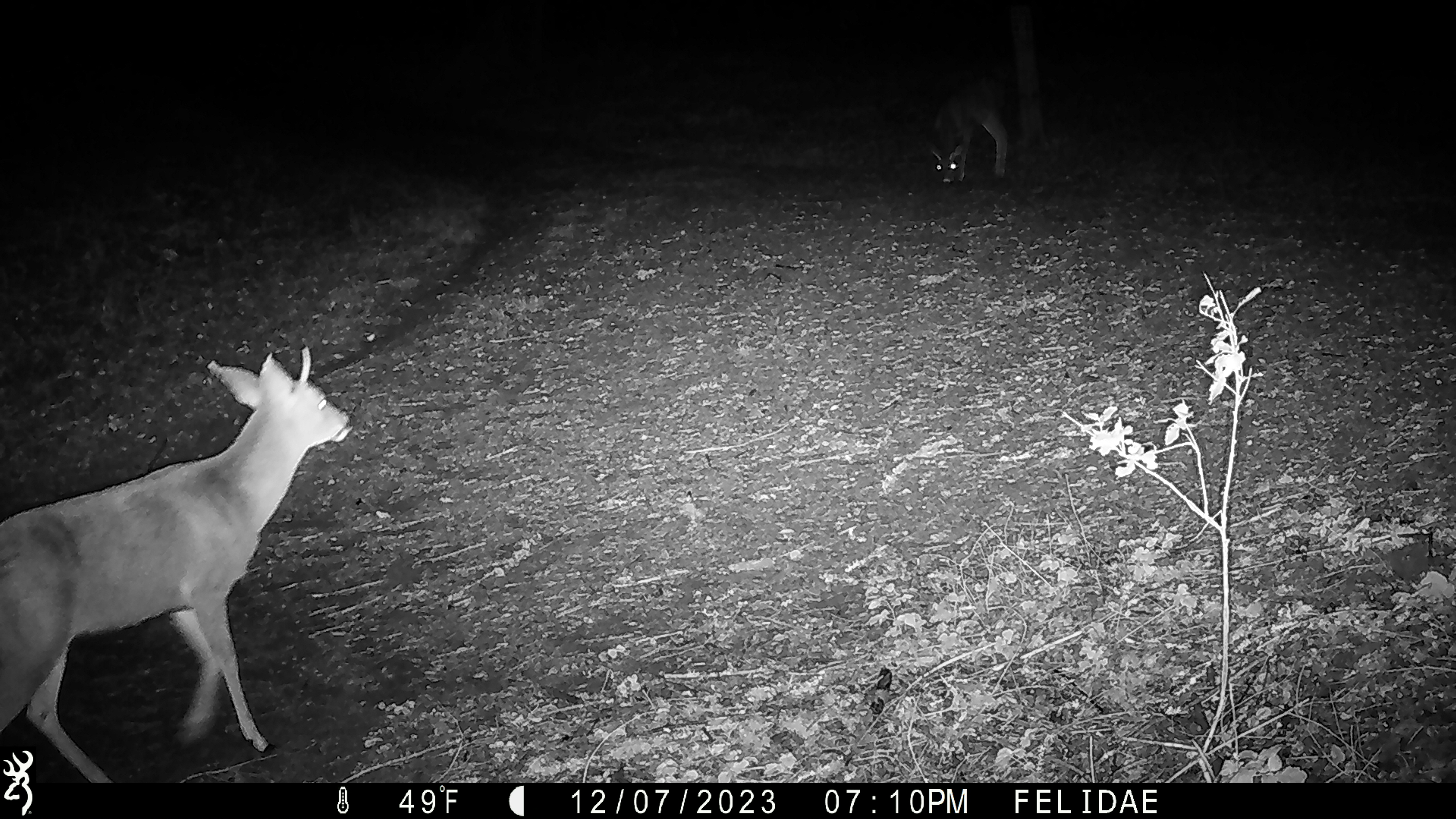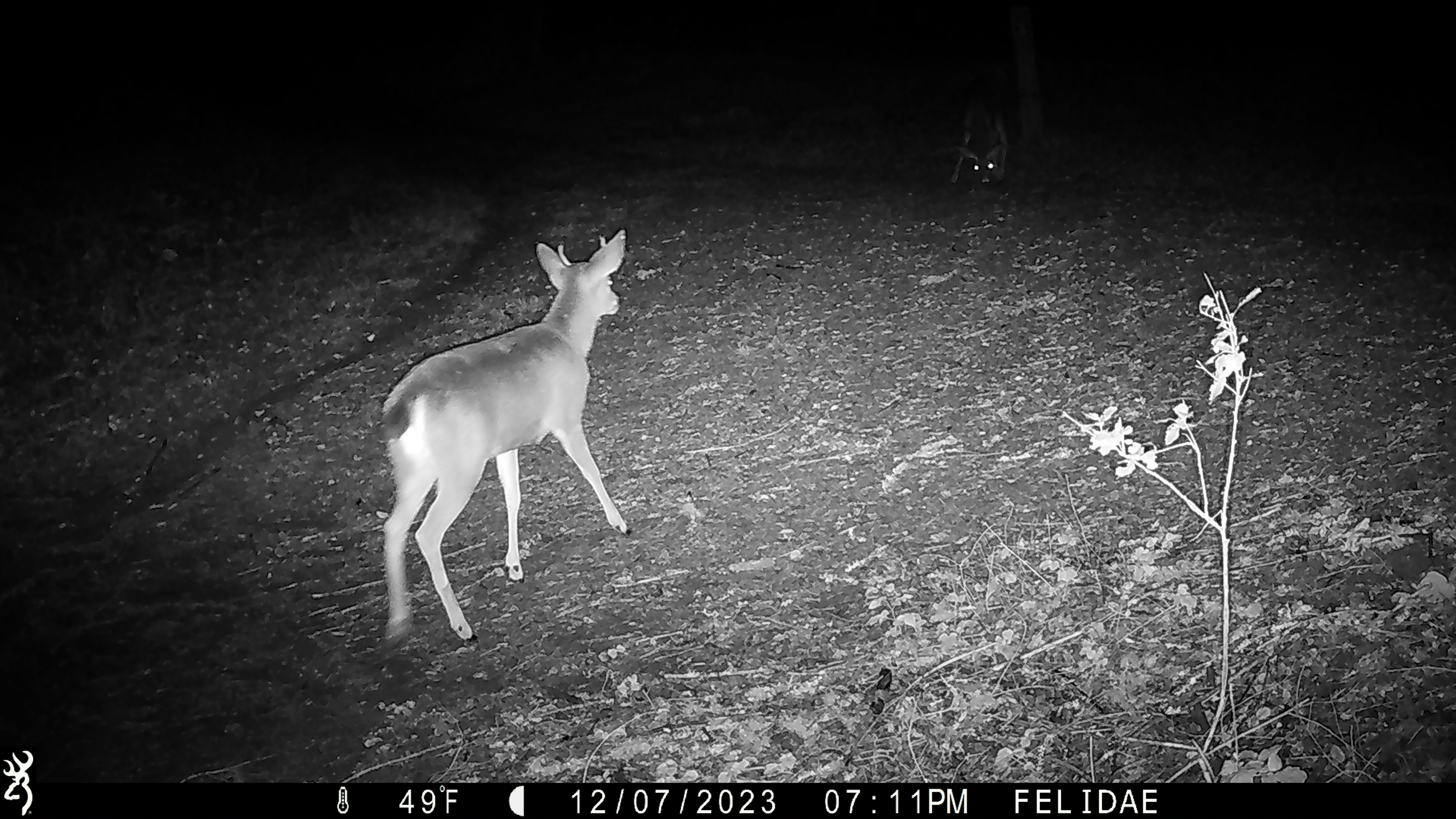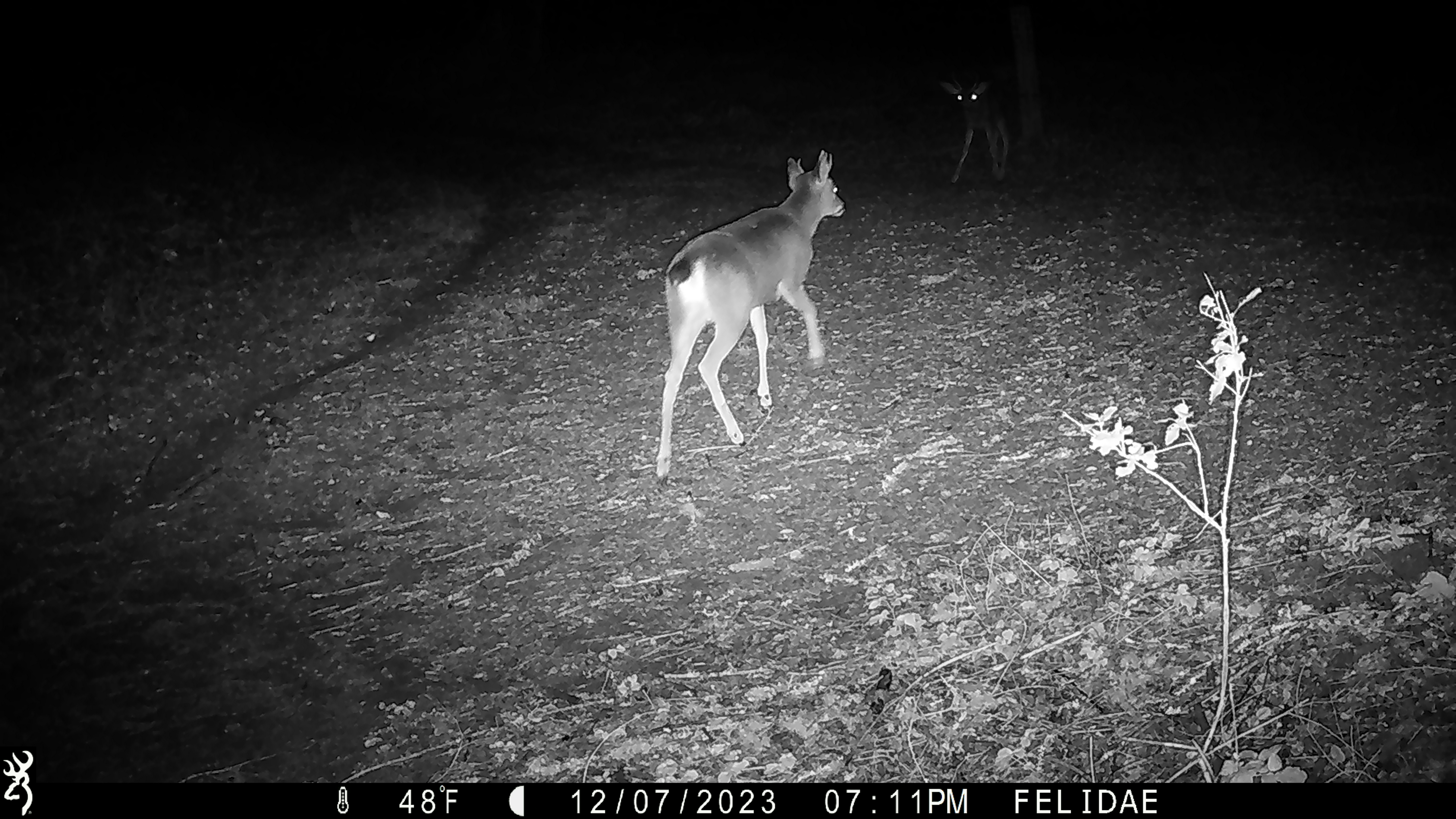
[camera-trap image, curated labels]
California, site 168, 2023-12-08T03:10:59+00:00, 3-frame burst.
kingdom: Animalia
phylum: Chordata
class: Mammalia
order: Artiodactyla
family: Cervidae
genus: Odocoileus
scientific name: Odocoileus hemionus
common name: mule deer